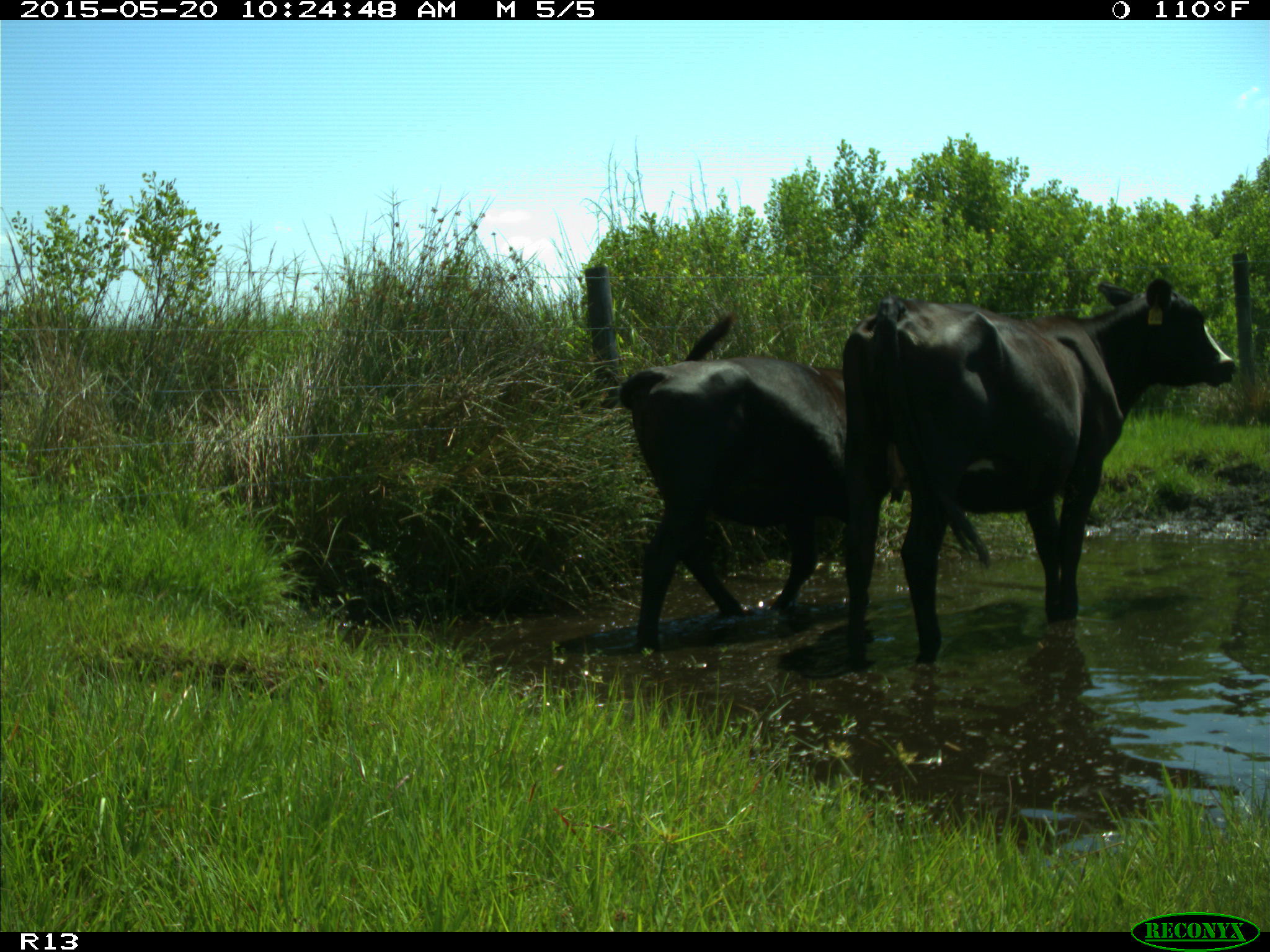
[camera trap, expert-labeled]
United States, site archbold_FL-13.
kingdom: Animalia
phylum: Chordata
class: Mammalia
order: Artiodactyla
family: Bovidae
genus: Bos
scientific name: Bos taurus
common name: domestic cow